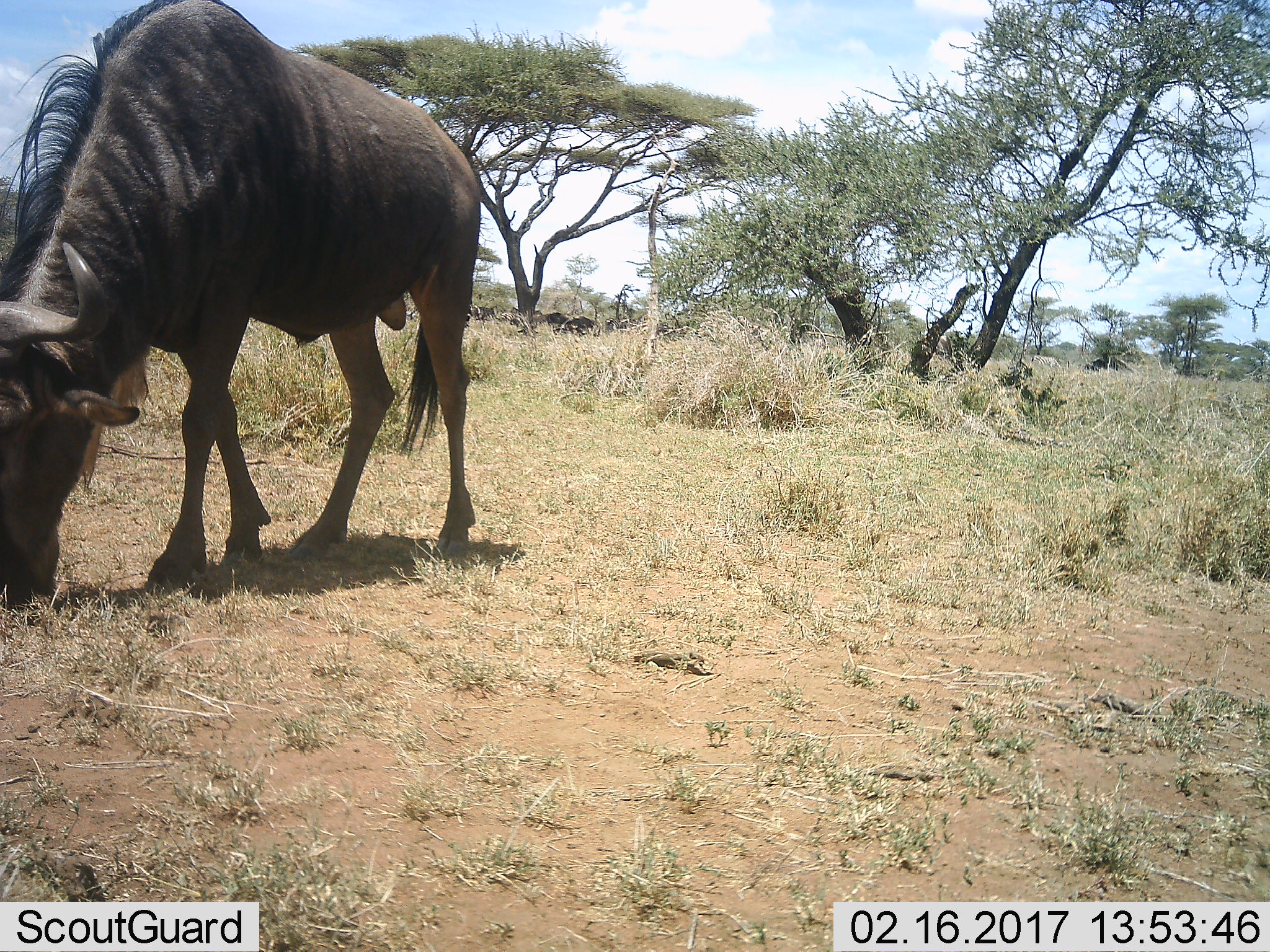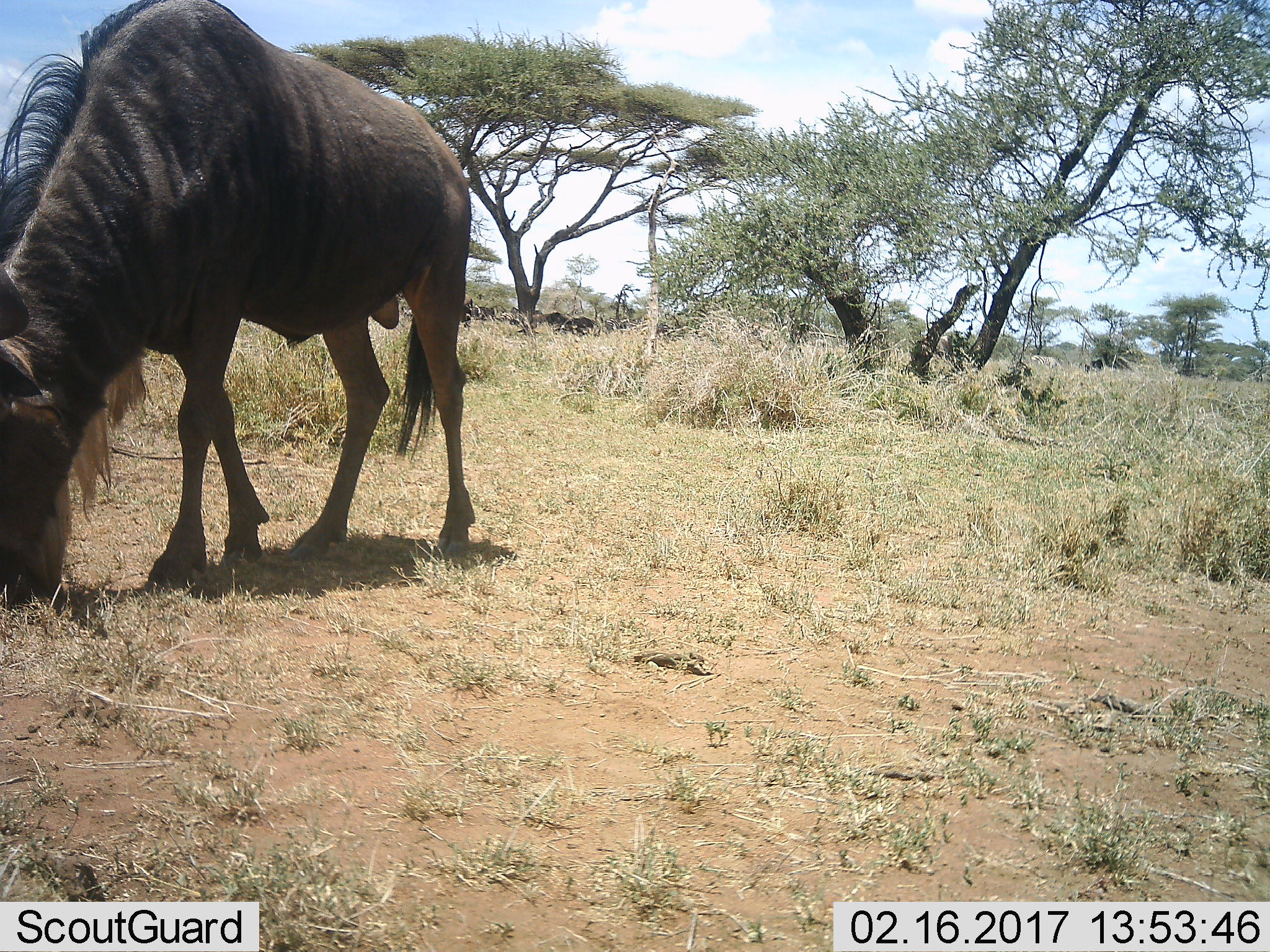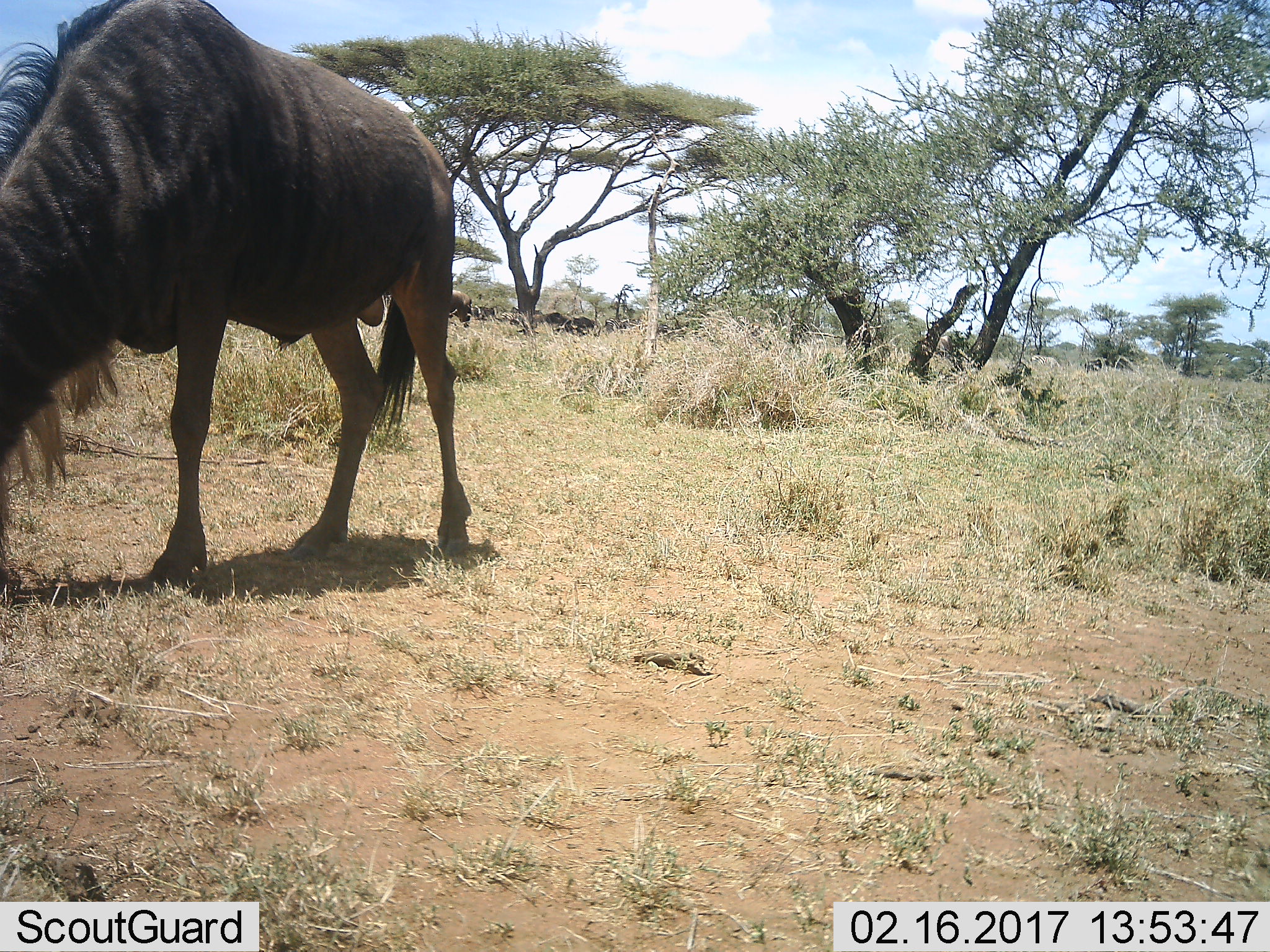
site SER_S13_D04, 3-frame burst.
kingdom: Animalia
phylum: Chordata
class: Mammalia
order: Artiodactyla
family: Bovidae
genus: Connochaetes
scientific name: Connochaetes taurinus taurinus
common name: blue wildebeest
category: wildebeestblue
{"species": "wildebeestblue (blue wildebeest) (Connochaetes taurinus taurinus)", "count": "1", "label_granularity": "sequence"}